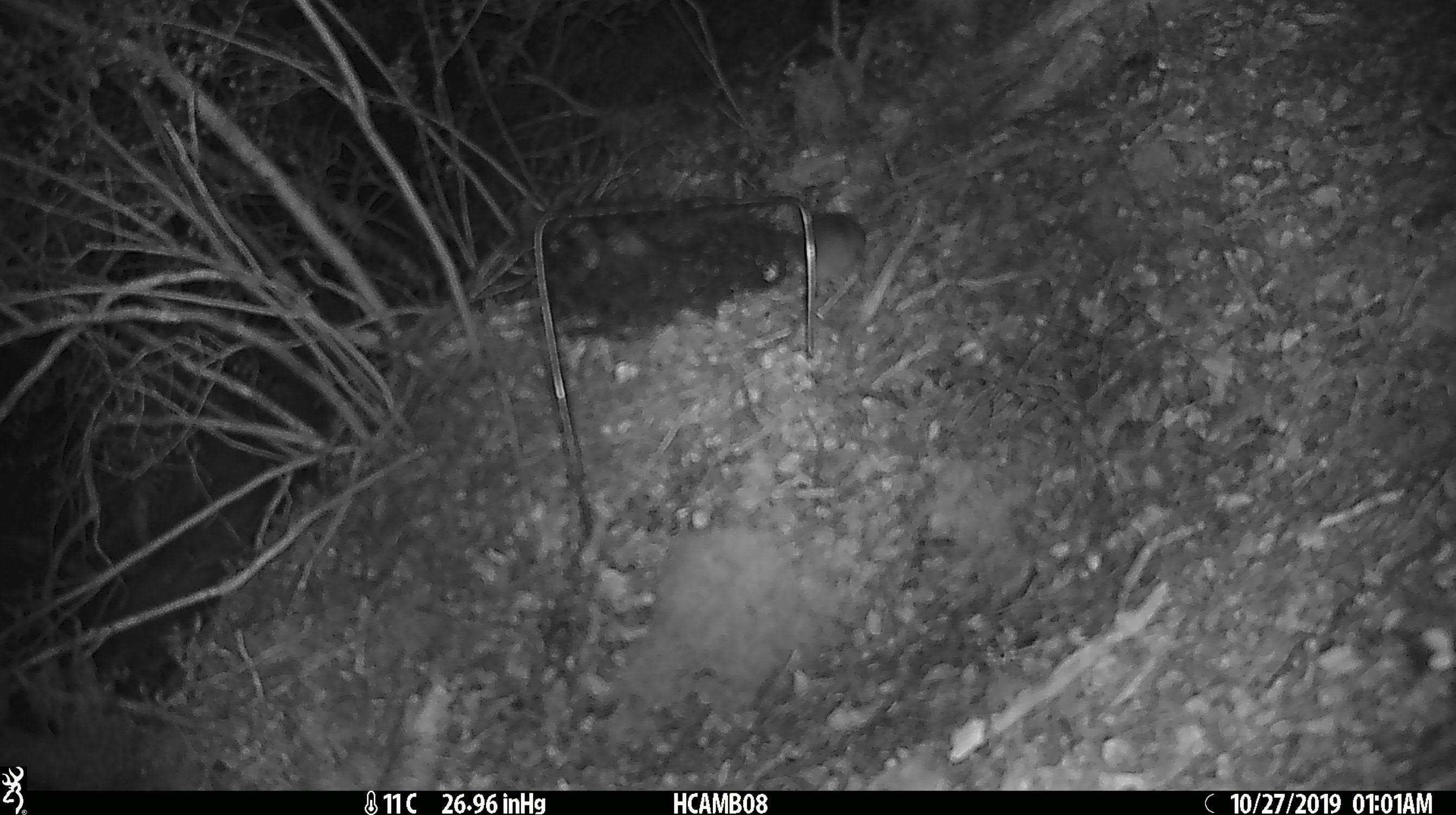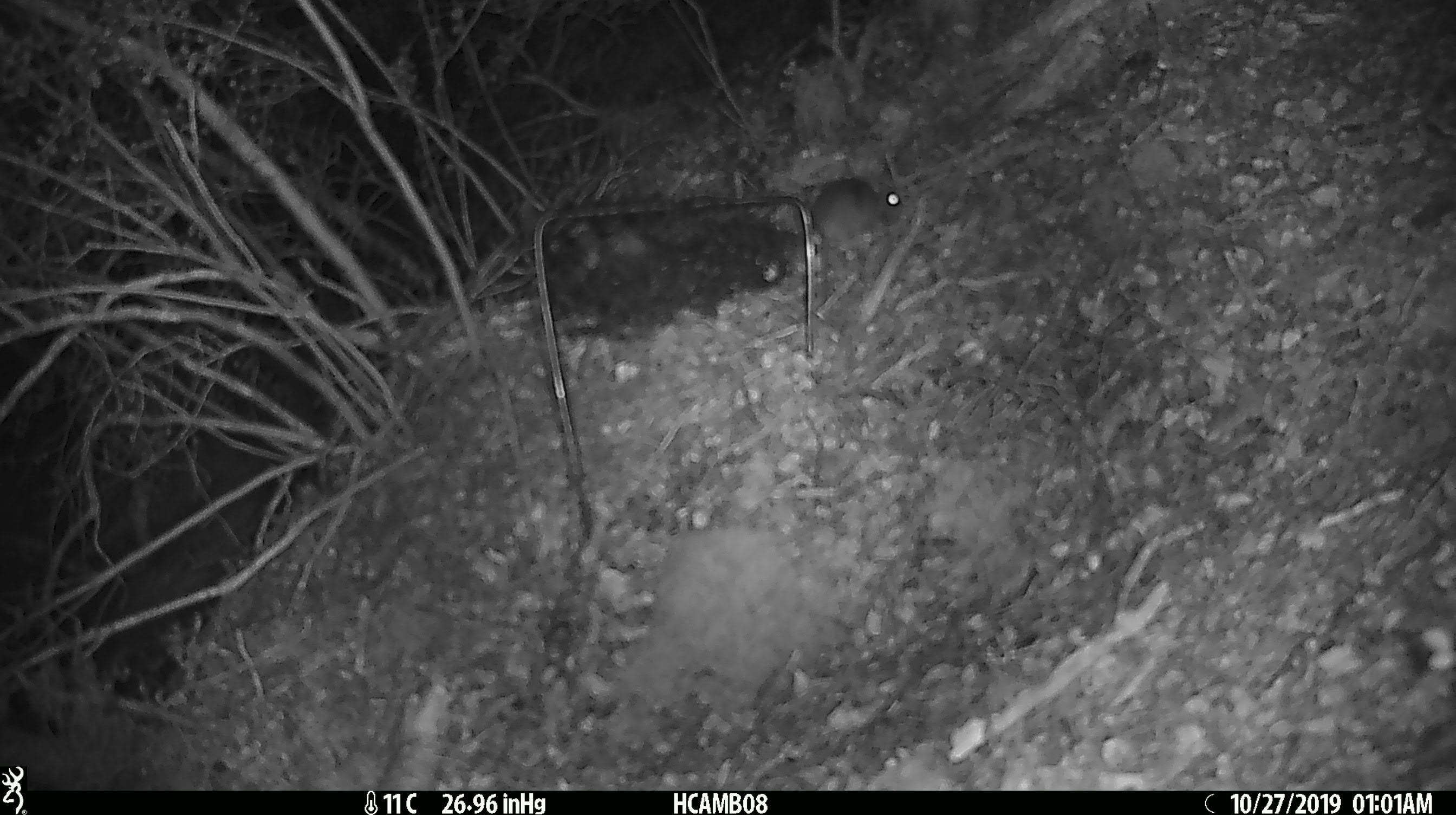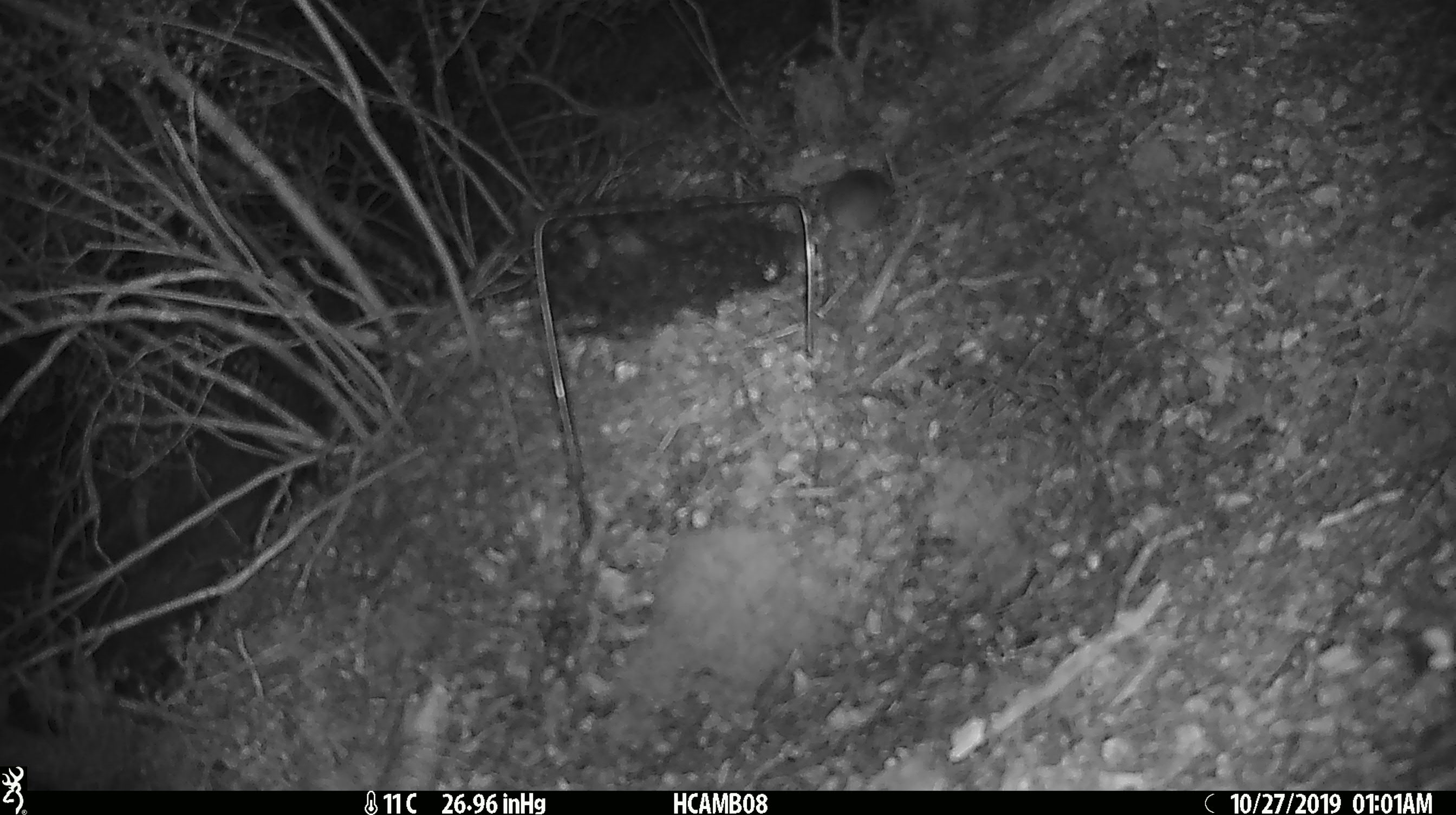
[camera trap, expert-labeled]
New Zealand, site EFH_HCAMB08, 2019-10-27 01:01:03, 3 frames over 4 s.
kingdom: Animalia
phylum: Chordata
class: Mammalia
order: Rodentia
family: Muridae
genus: Mus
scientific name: Mus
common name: mouse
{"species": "mouse (Mus)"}